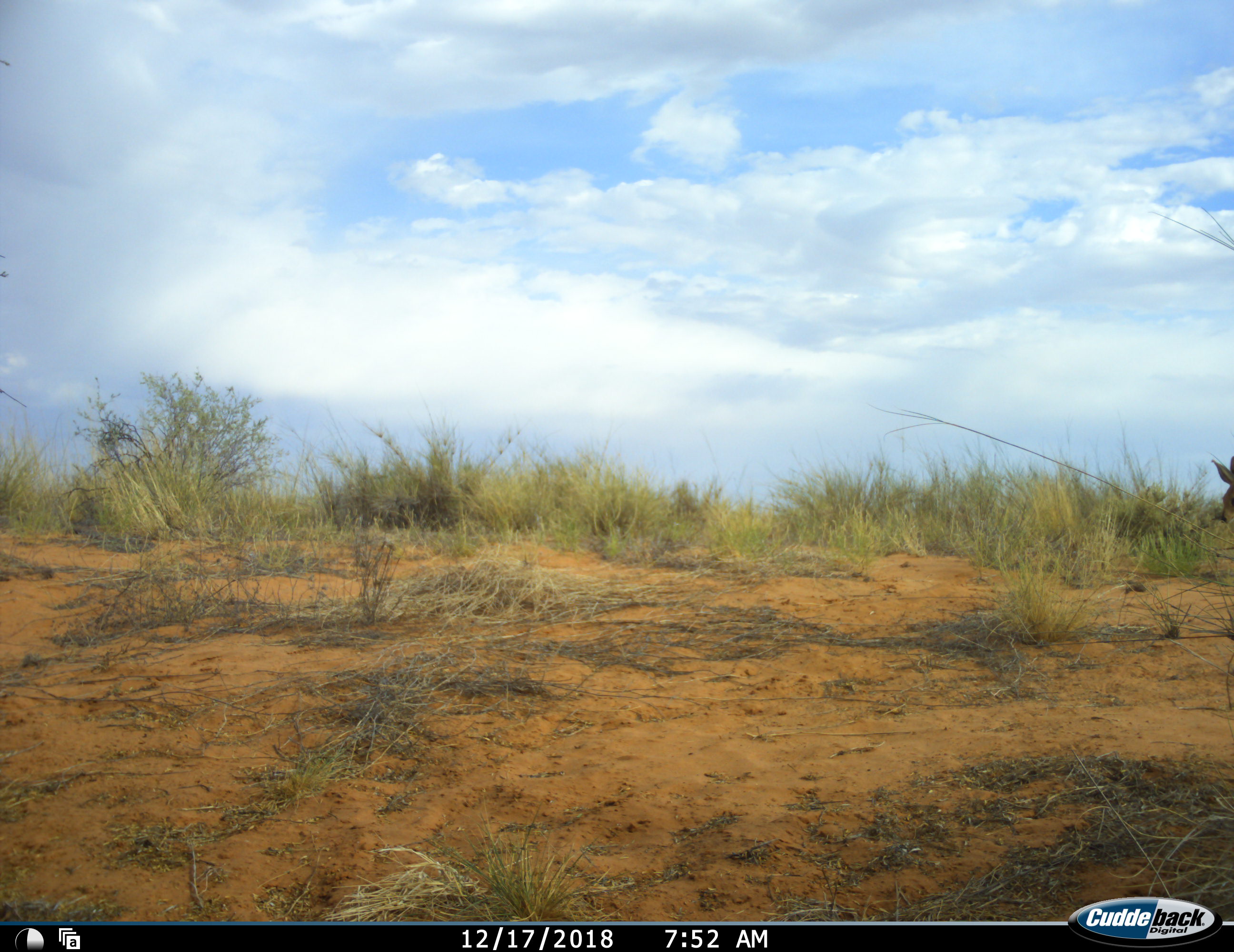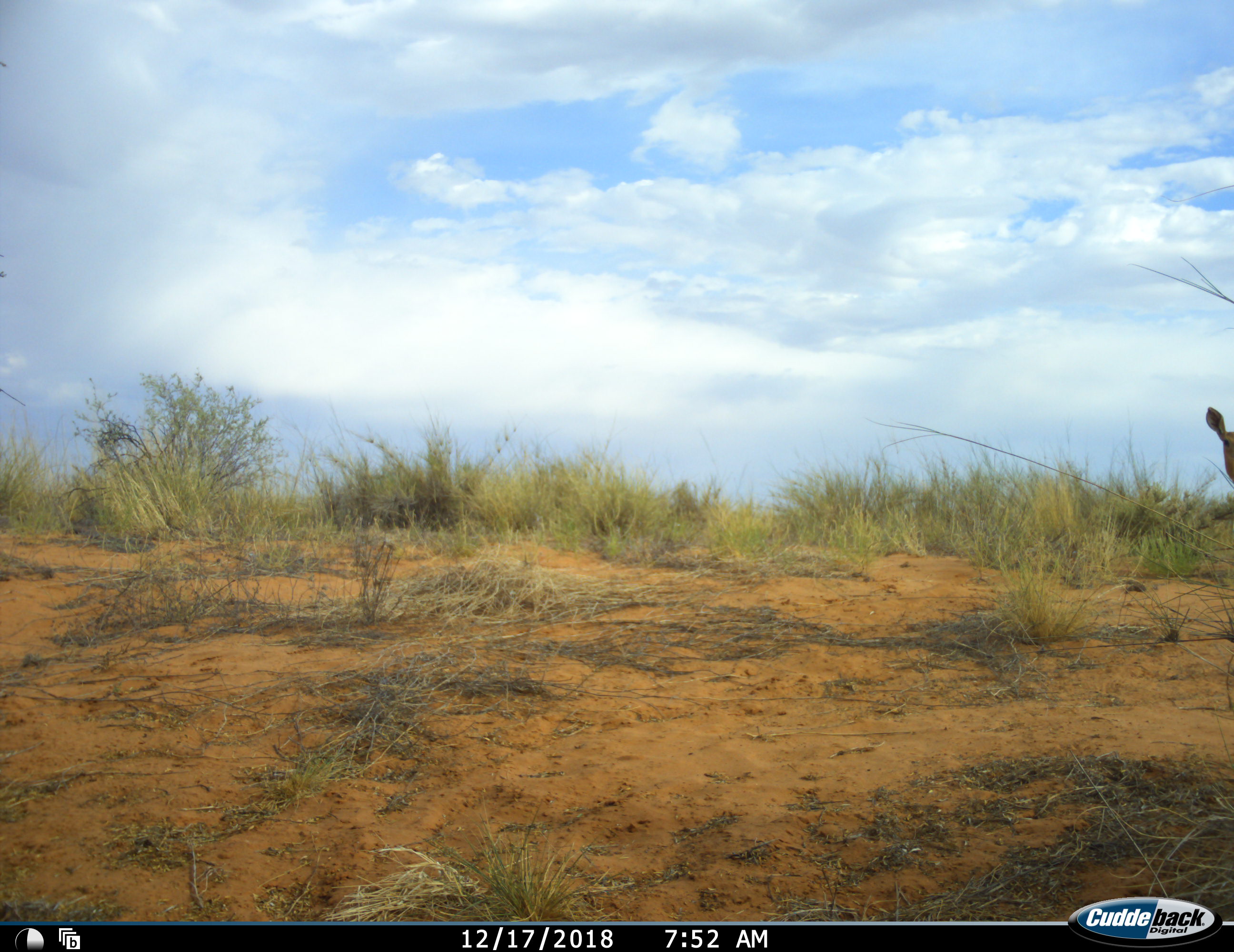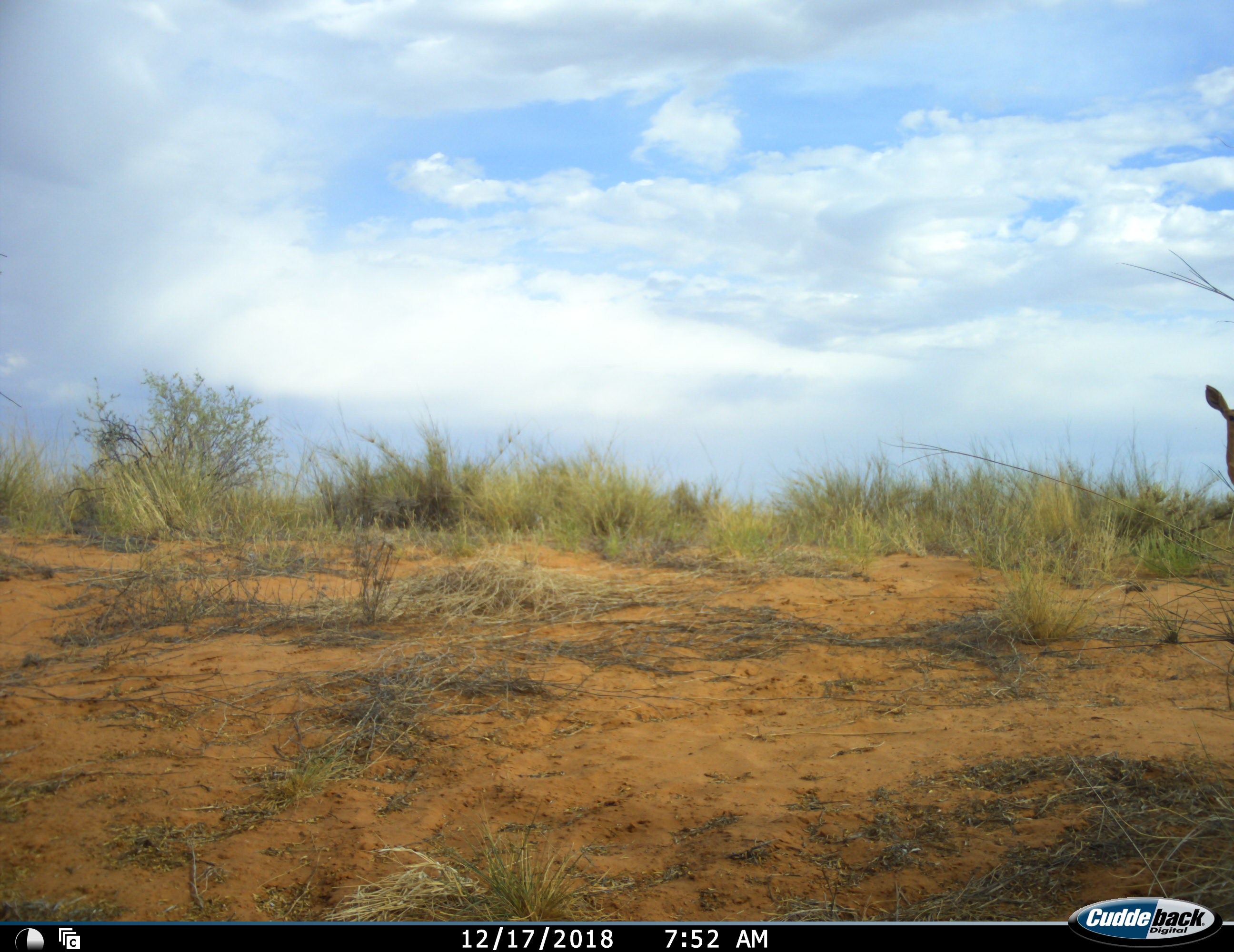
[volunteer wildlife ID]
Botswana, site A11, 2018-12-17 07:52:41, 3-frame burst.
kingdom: Animalia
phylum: Chordata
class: Mammalia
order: Artiodactyla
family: Bovidae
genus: Sylvicapra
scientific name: Sylvicapra grimmia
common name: common grey duiker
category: duikercommongrey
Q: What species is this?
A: Duikercommongrey (common grey duiker) (Sylvicapra grimmia).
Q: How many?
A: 1.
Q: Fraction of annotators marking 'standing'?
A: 90%.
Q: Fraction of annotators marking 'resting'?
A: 0%.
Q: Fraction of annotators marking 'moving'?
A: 10%.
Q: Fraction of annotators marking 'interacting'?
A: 0%.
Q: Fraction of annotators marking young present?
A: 0%.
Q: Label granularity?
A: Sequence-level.